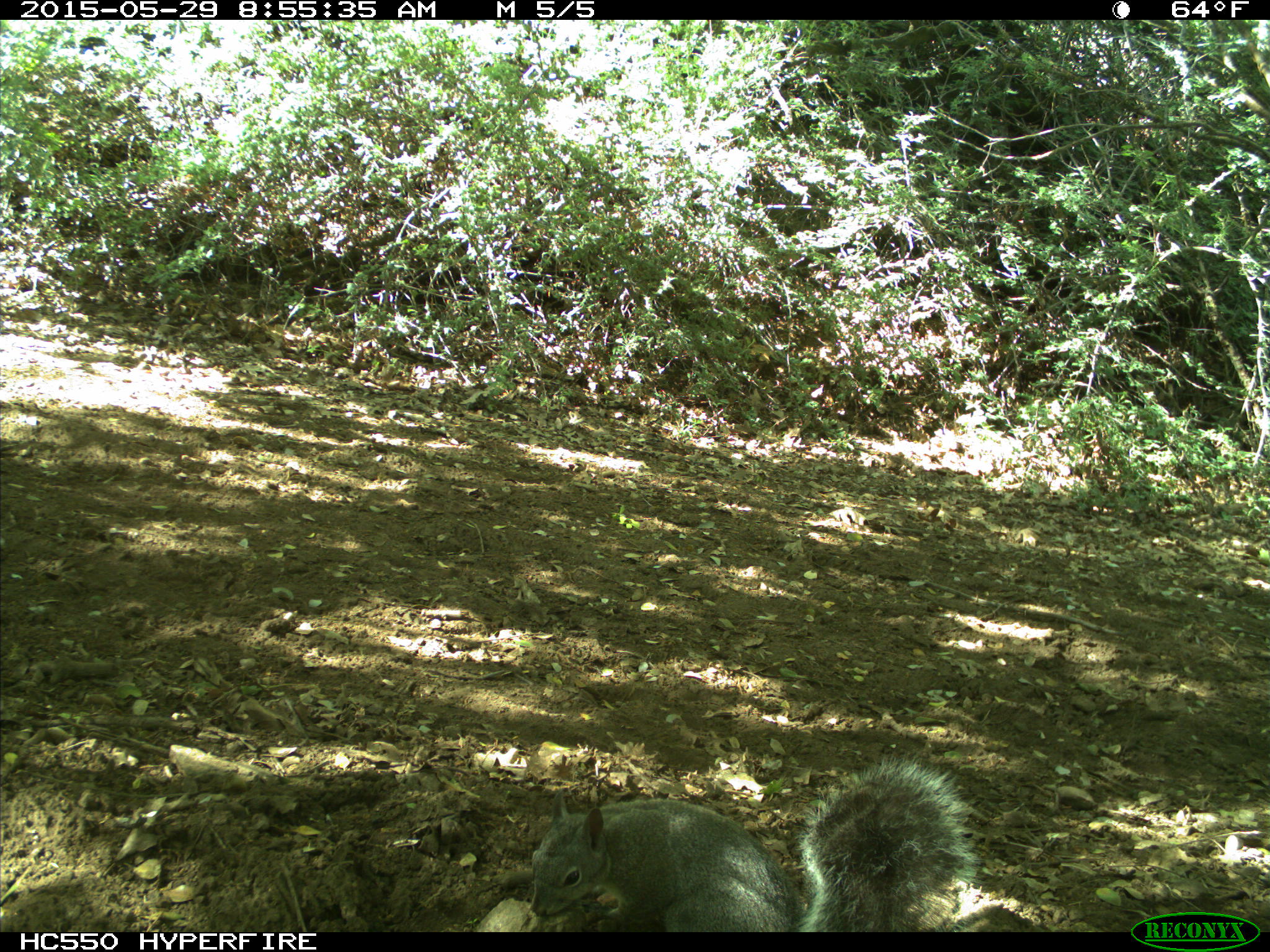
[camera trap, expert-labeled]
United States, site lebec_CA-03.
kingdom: Animalia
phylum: Chordata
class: Mammalia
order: Rodentia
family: Sciuridae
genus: Sciurus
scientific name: Sciurus carolinensis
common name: eastern gray squirrel